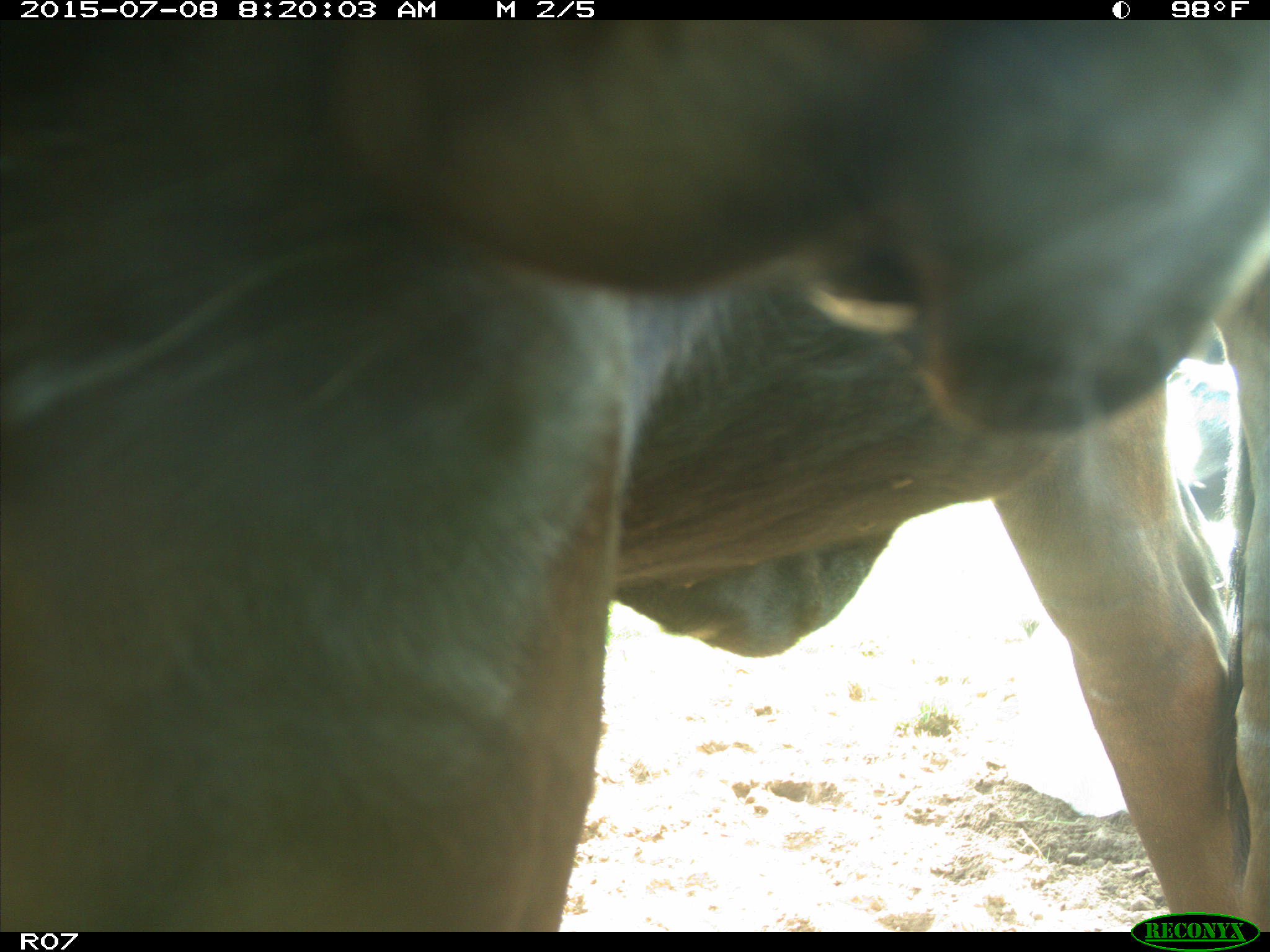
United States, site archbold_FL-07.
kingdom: Animalia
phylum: Chordata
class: Mammalia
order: Artiodactyla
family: Bovidae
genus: Bos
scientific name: Bos taurus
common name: domestic cow